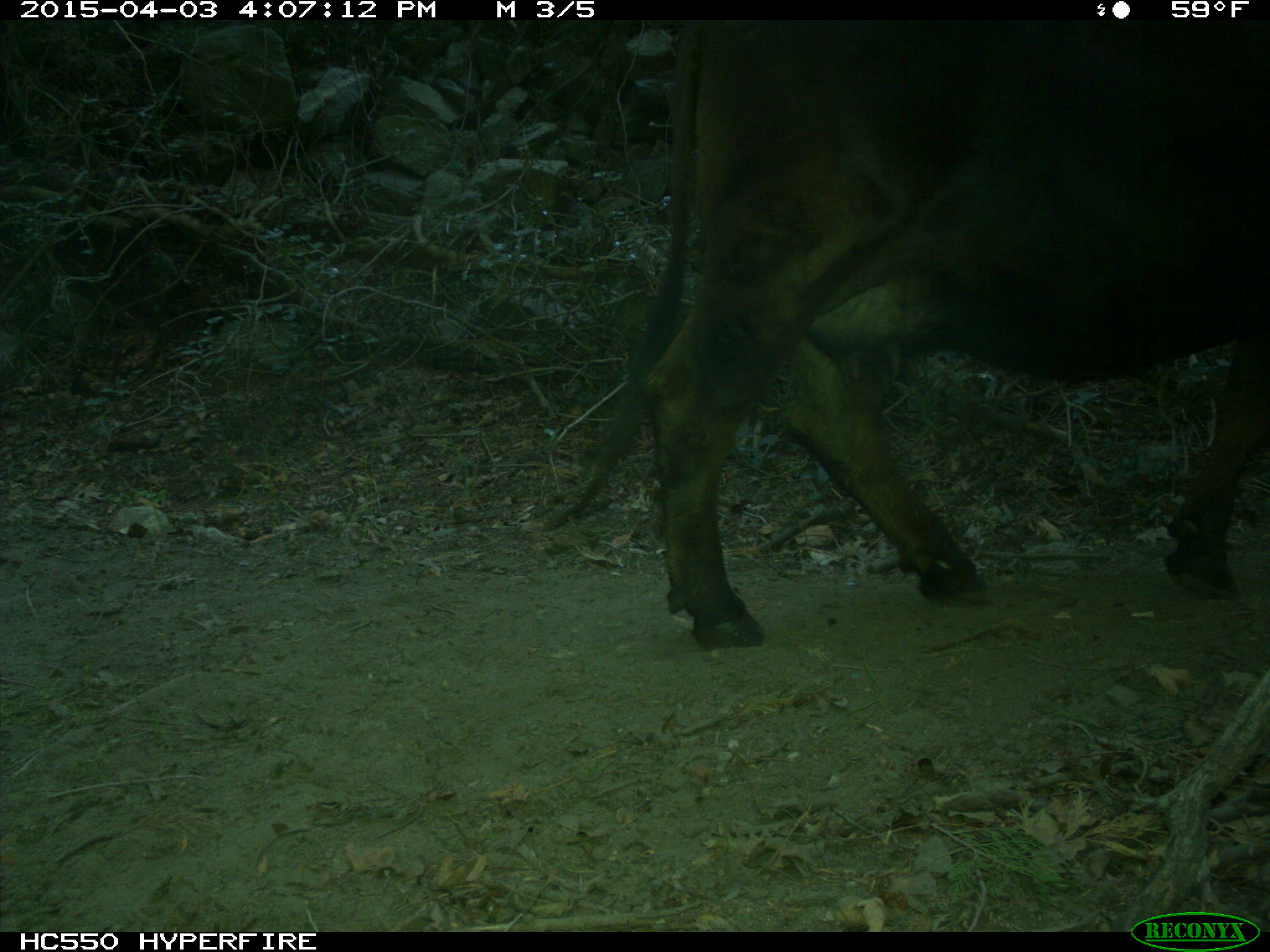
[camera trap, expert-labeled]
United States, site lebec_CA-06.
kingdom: Animalia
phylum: Chordata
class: Mammalia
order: Artiodactyla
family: Bovidae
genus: Bos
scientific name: Bos taurus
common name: domestic cow